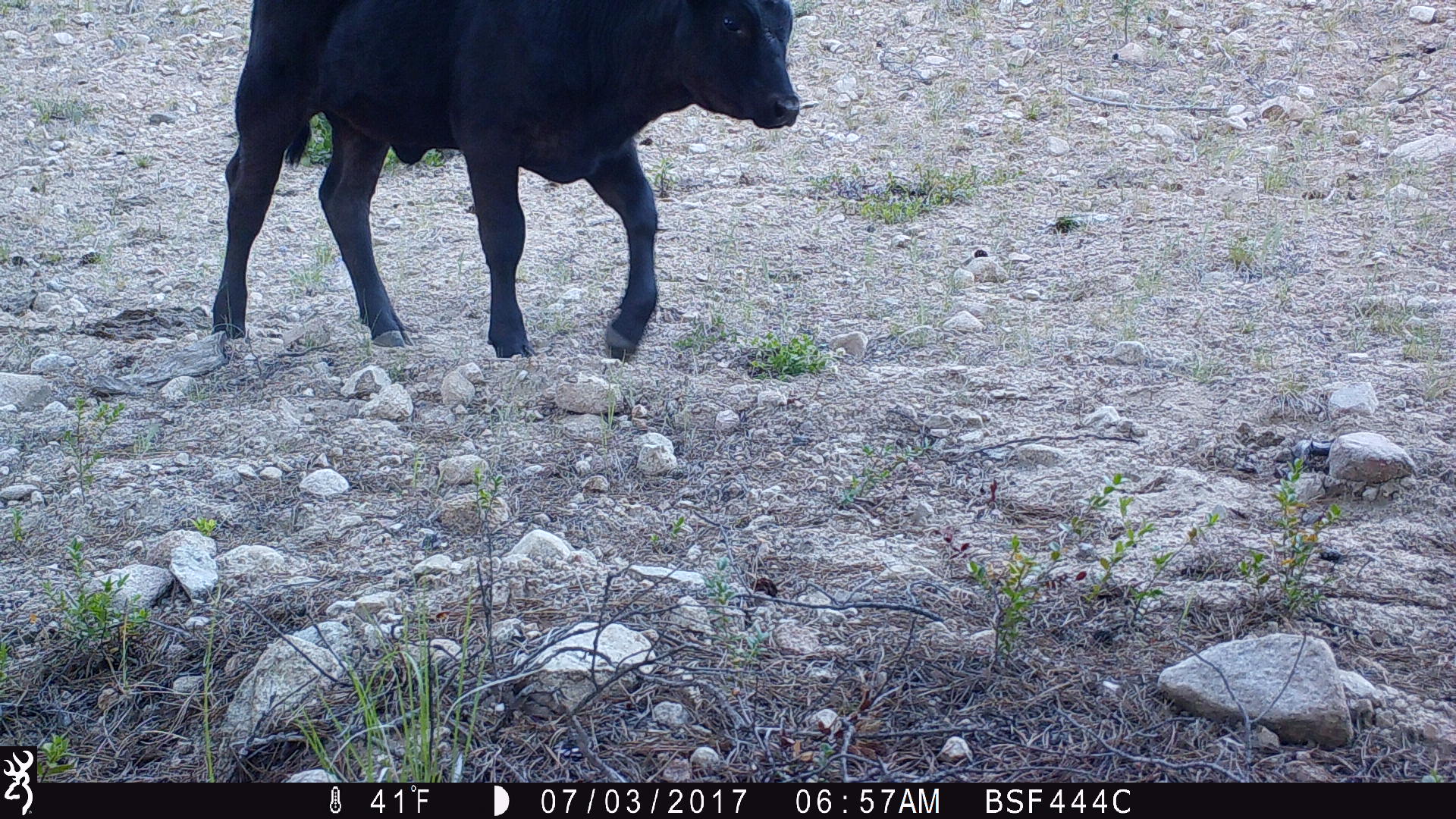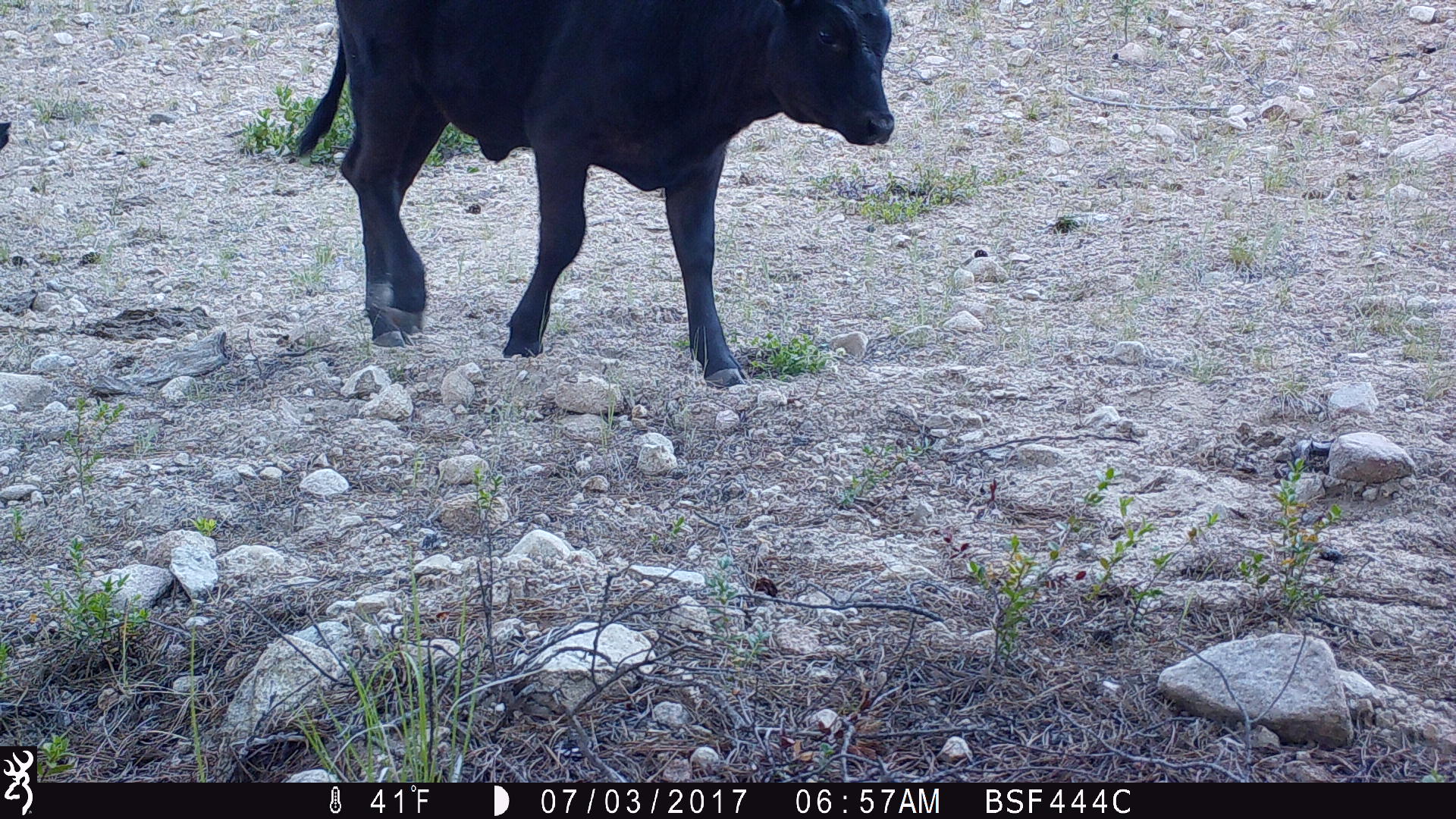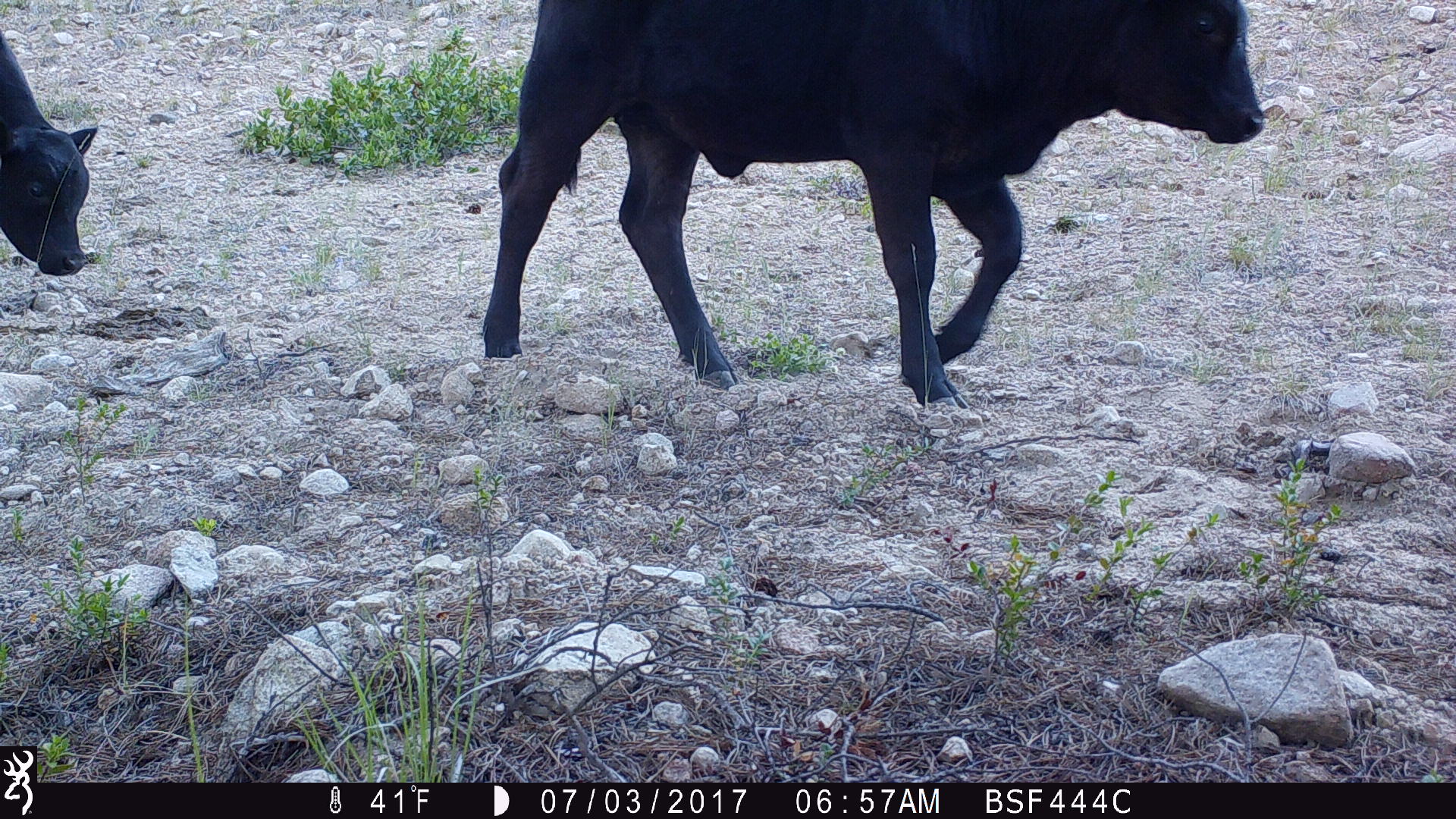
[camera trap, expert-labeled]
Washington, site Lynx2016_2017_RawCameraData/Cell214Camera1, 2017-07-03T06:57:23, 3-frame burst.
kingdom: Animalia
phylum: Chordata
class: Mammalia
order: Artiodactyla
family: Bovidae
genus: Bos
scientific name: Bos taurus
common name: domestic cattle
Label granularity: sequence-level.